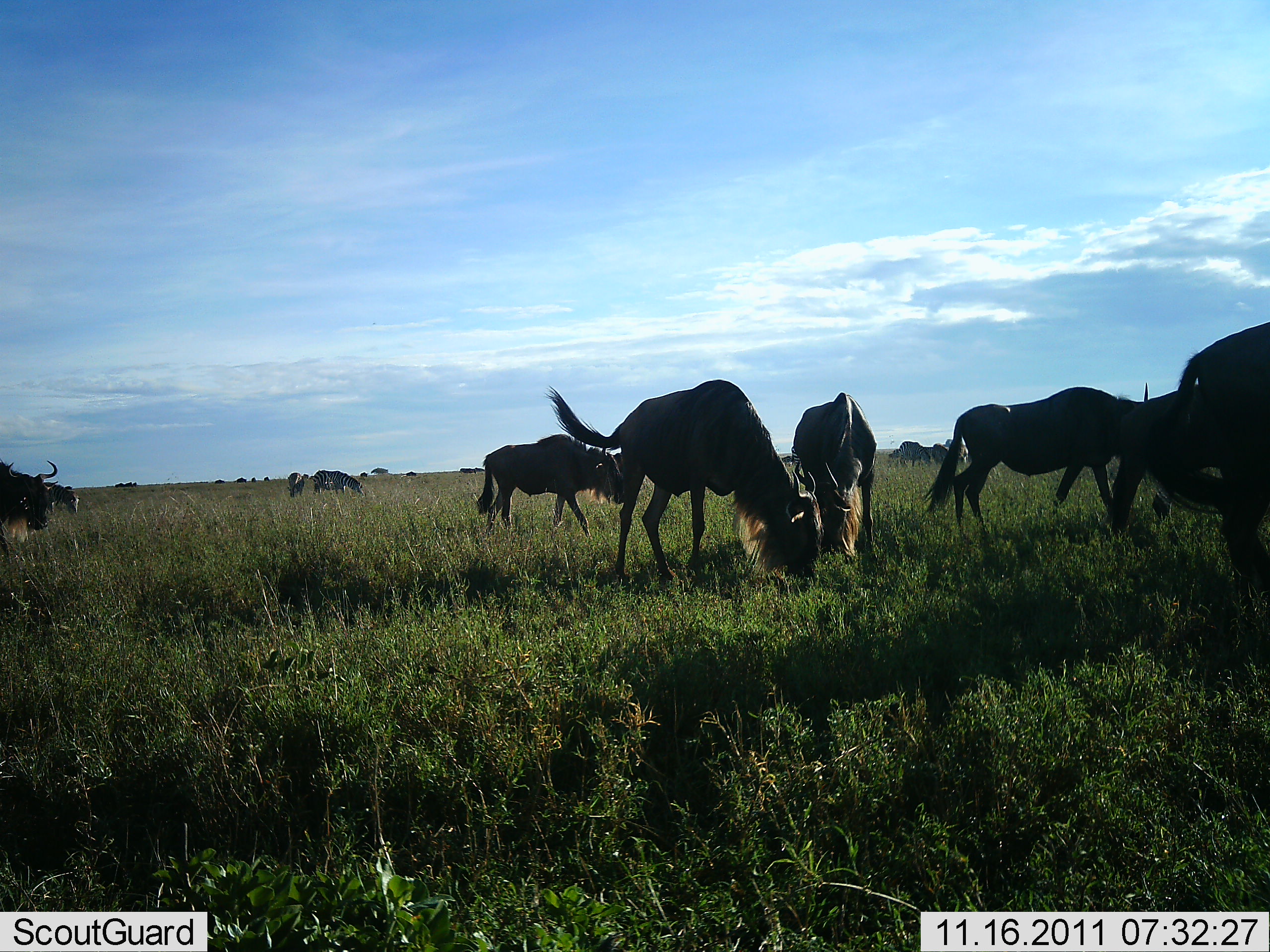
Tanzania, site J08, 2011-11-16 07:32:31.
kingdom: Animalia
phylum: Chordata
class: Mammalia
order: Artiodactyla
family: Bovidae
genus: Connochaetes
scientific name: Connochaetes taurinus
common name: blue wildebeest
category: wildebeest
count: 11-50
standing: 44%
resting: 11%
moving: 22%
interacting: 11%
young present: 0%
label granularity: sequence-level